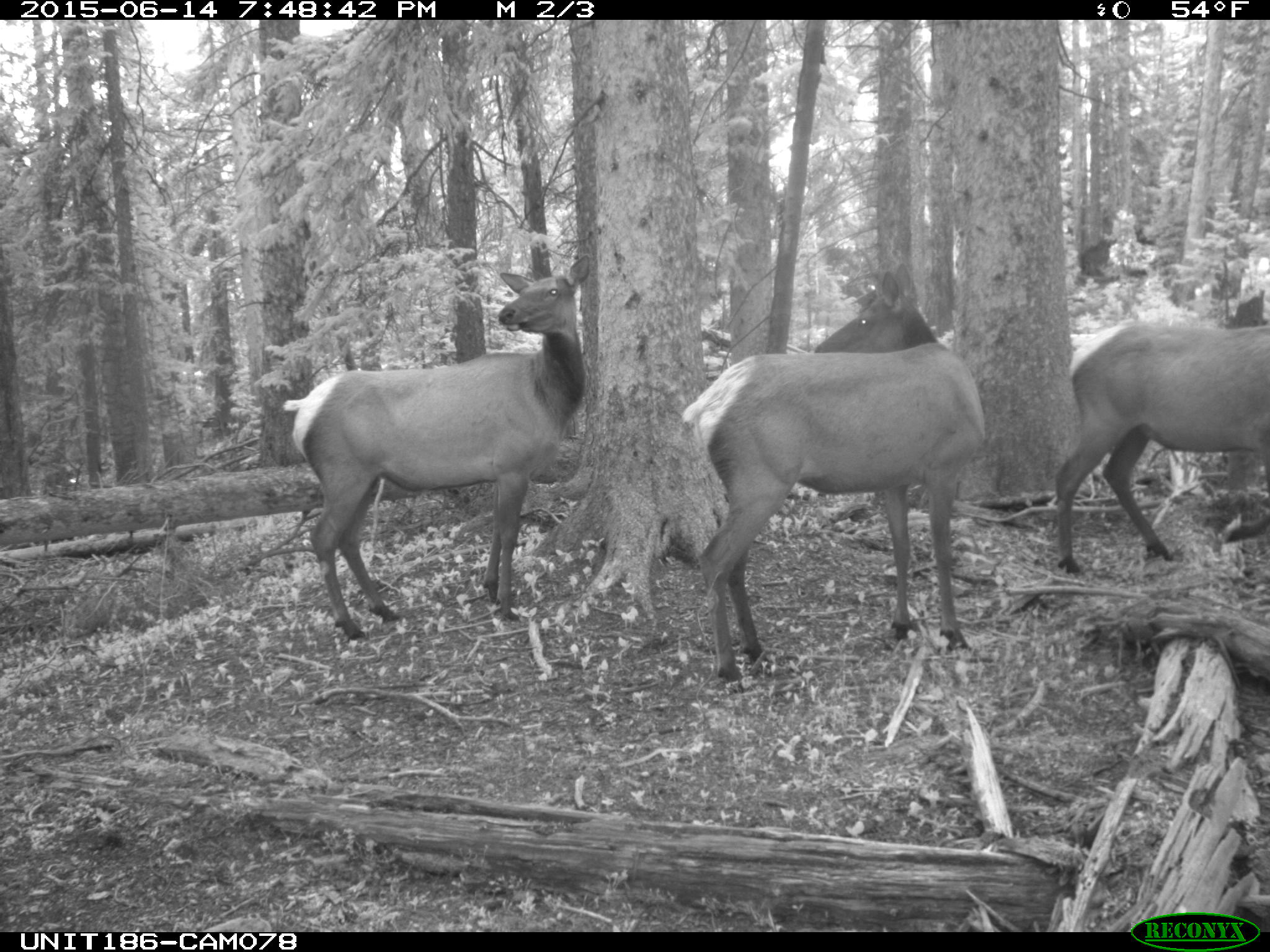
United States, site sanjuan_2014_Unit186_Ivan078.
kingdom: Animalia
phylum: Chordata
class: Mammalia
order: Artiodactyla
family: Cervidae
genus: Cervus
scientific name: Cervus elaphus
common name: red deer